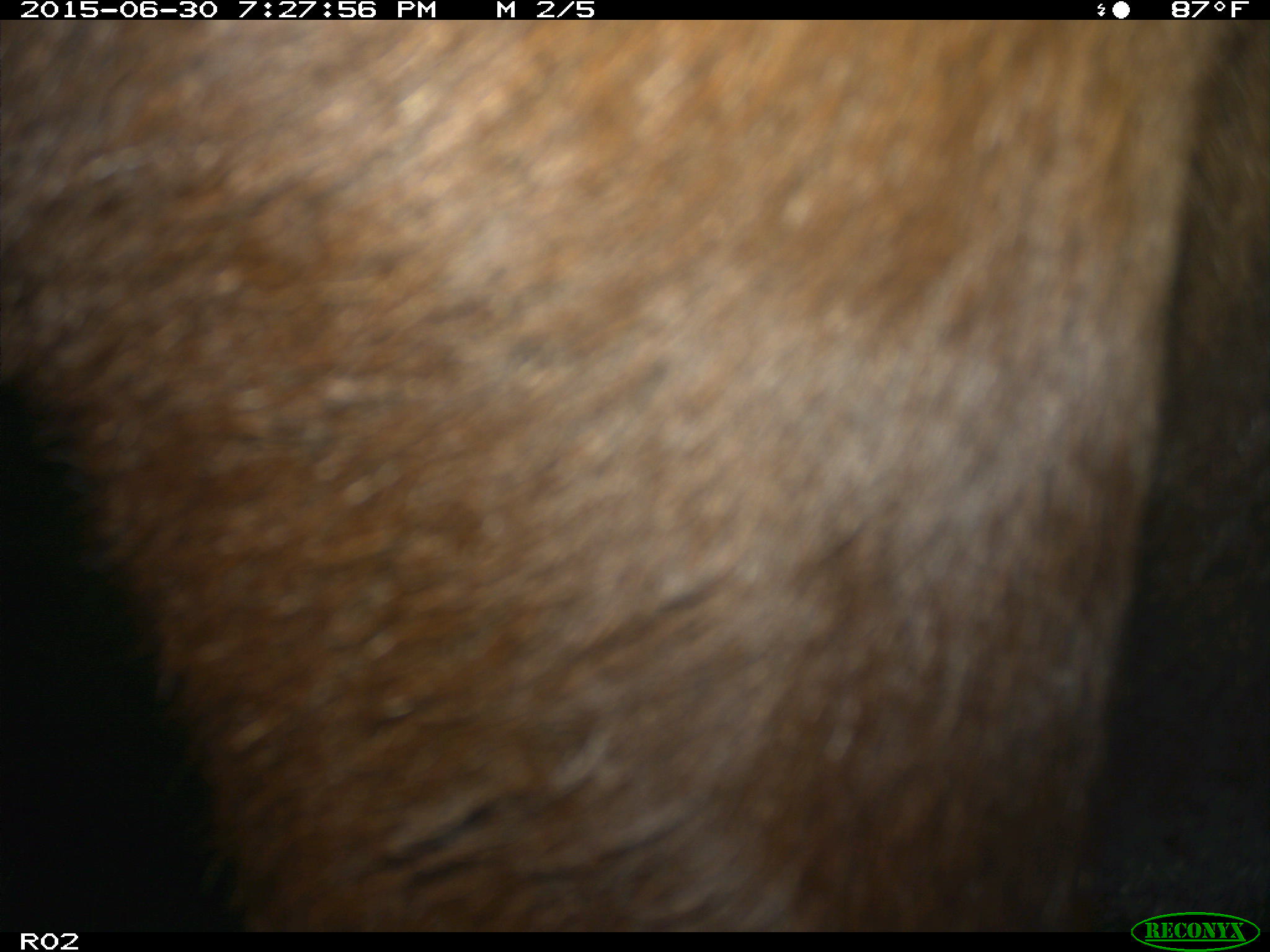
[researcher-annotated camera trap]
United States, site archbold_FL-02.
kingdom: Animalia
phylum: Chordata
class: Mammalia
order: Artiodactyla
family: Bovidae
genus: Bos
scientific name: Bos taurus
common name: domestic cow